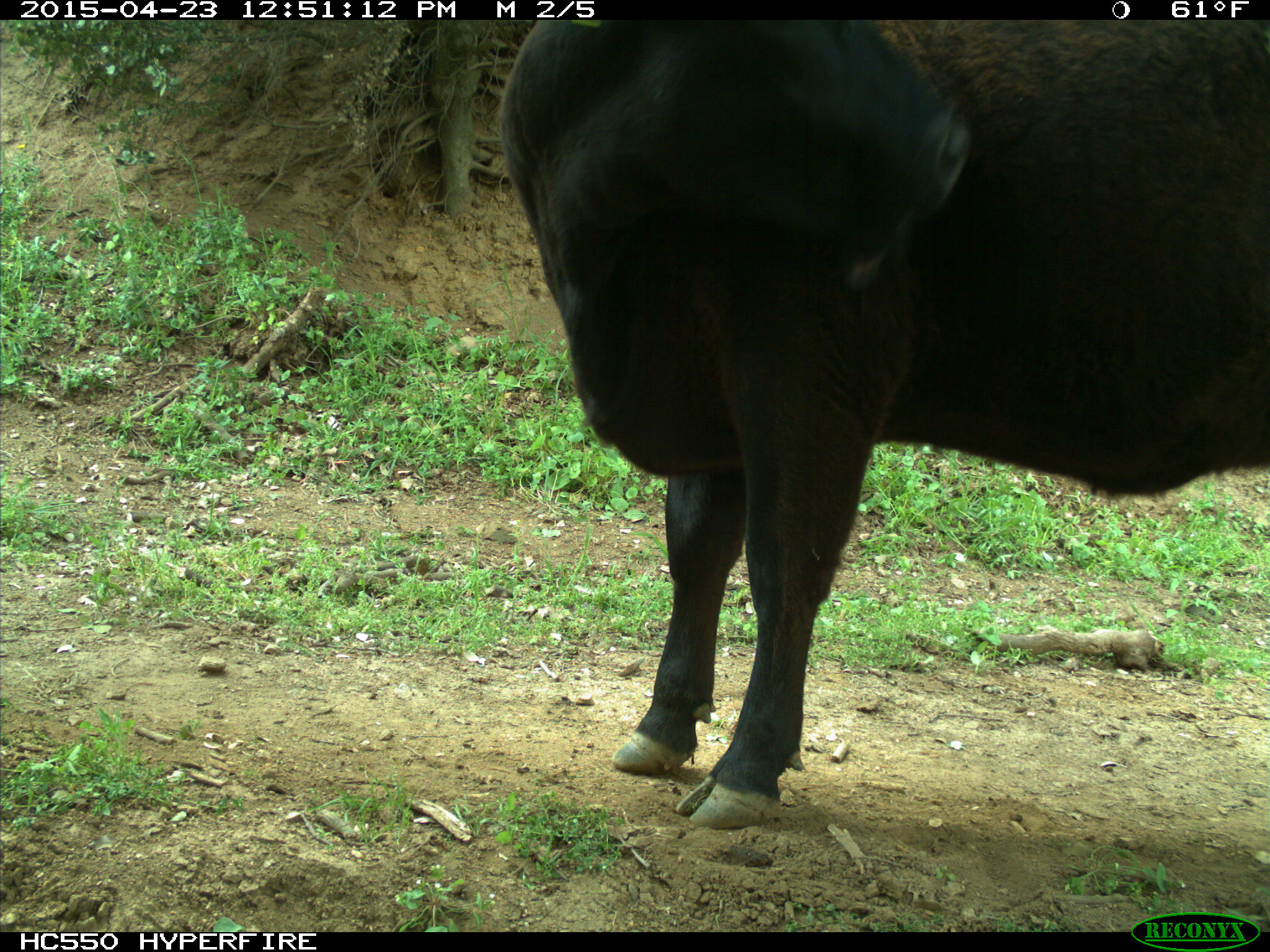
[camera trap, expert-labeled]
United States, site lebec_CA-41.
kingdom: Animalia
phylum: Chordata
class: Mammalia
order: Artiodactyla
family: Bovidae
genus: Bos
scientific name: Bos taurus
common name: domestic cow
Bos taurus (domestic cow).